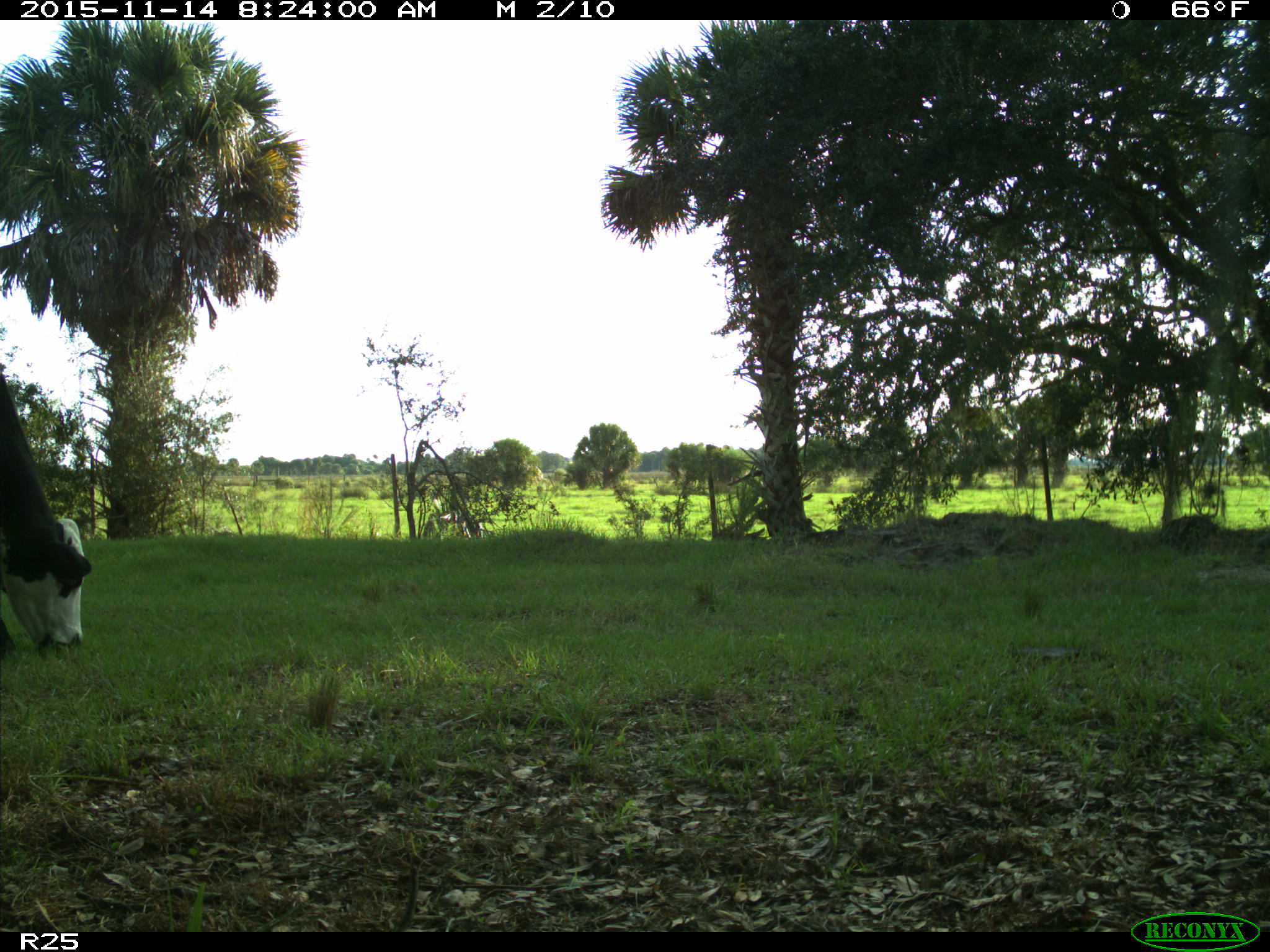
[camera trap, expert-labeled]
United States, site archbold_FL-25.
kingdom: Animalia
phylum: Chordata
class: Mammalia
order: Artiodactyla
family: Bovidae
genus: Bos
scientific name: Bos taurus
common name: domestic cow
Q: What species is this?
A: Bos taurus (domestic cow).